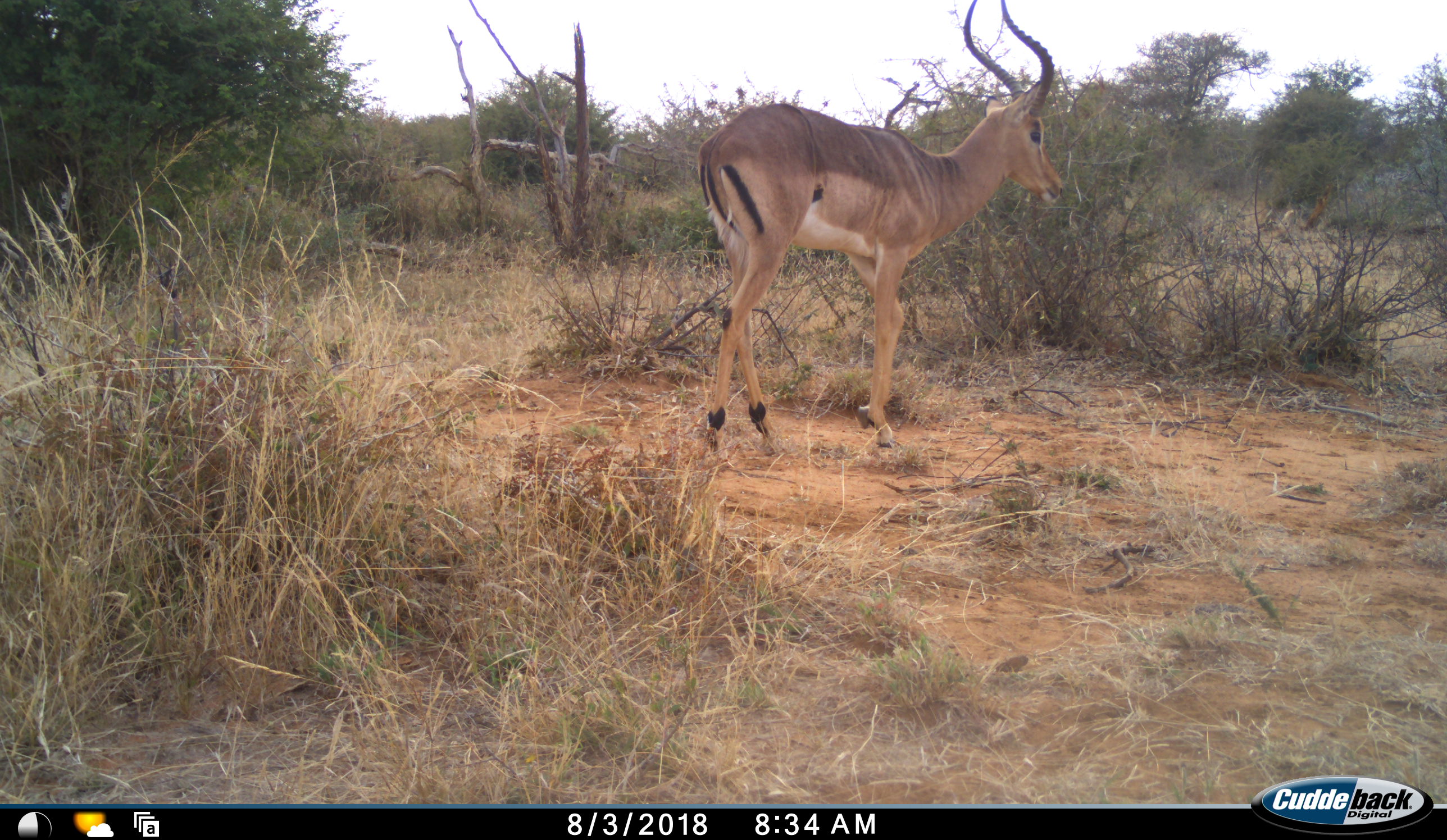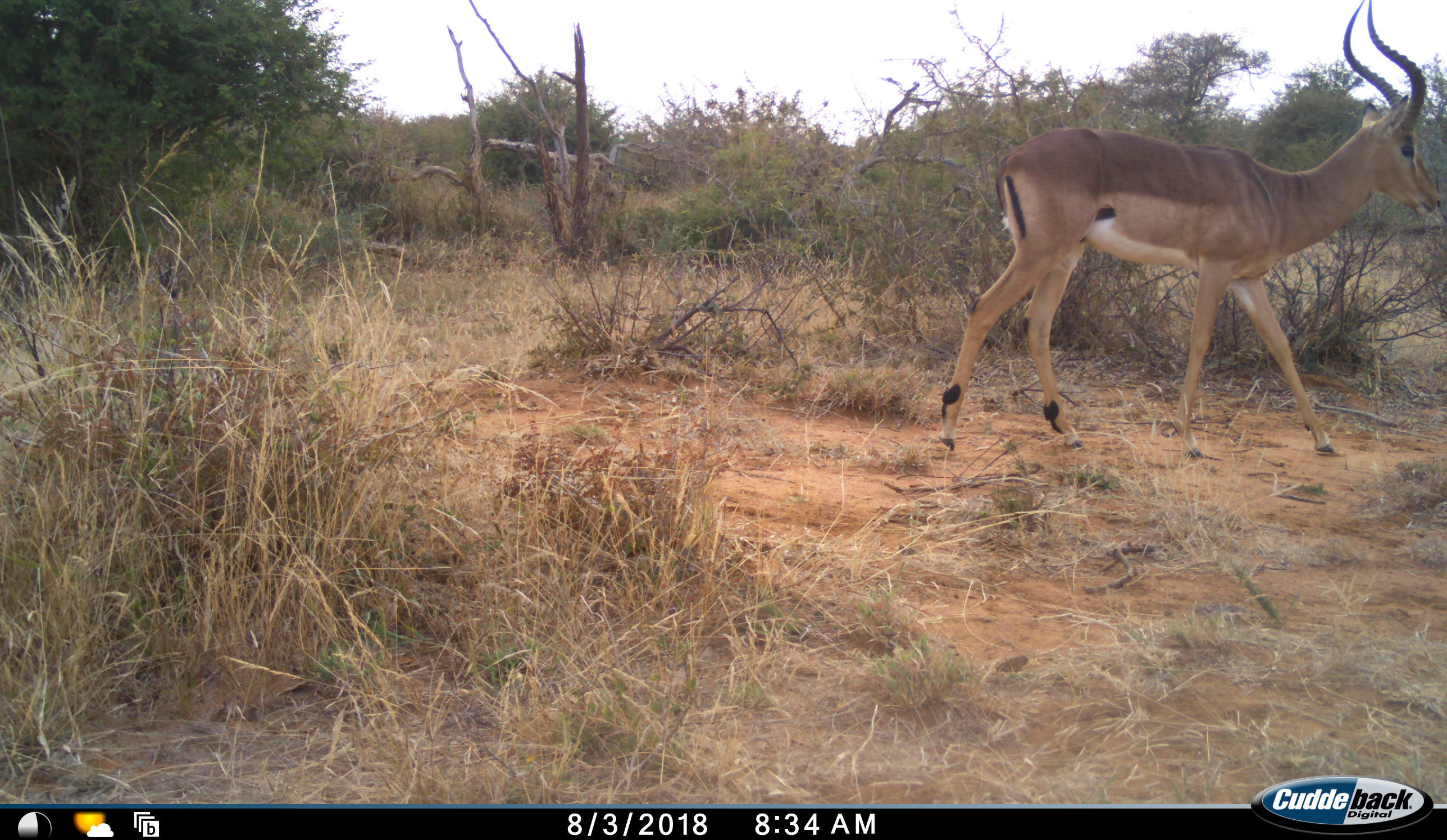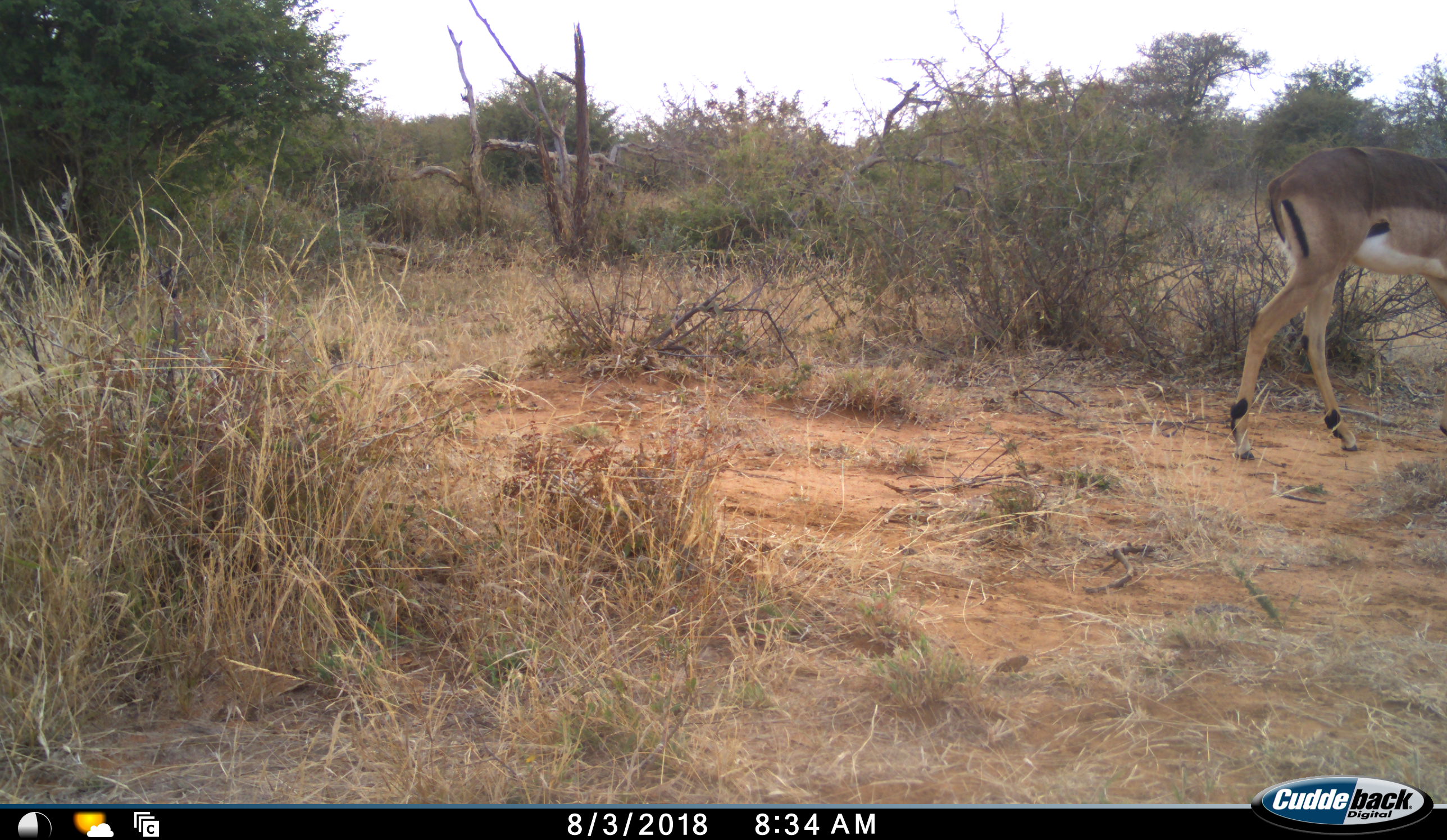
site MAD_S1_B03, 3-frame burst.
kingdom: Animalia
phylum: Chordata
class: Mammalia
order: Artiodactyla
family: Bovidae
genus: Aepyceros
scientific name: Aepyceros melampus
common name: impala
Impala (Aepyceros melampus), count 1. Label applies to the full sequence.